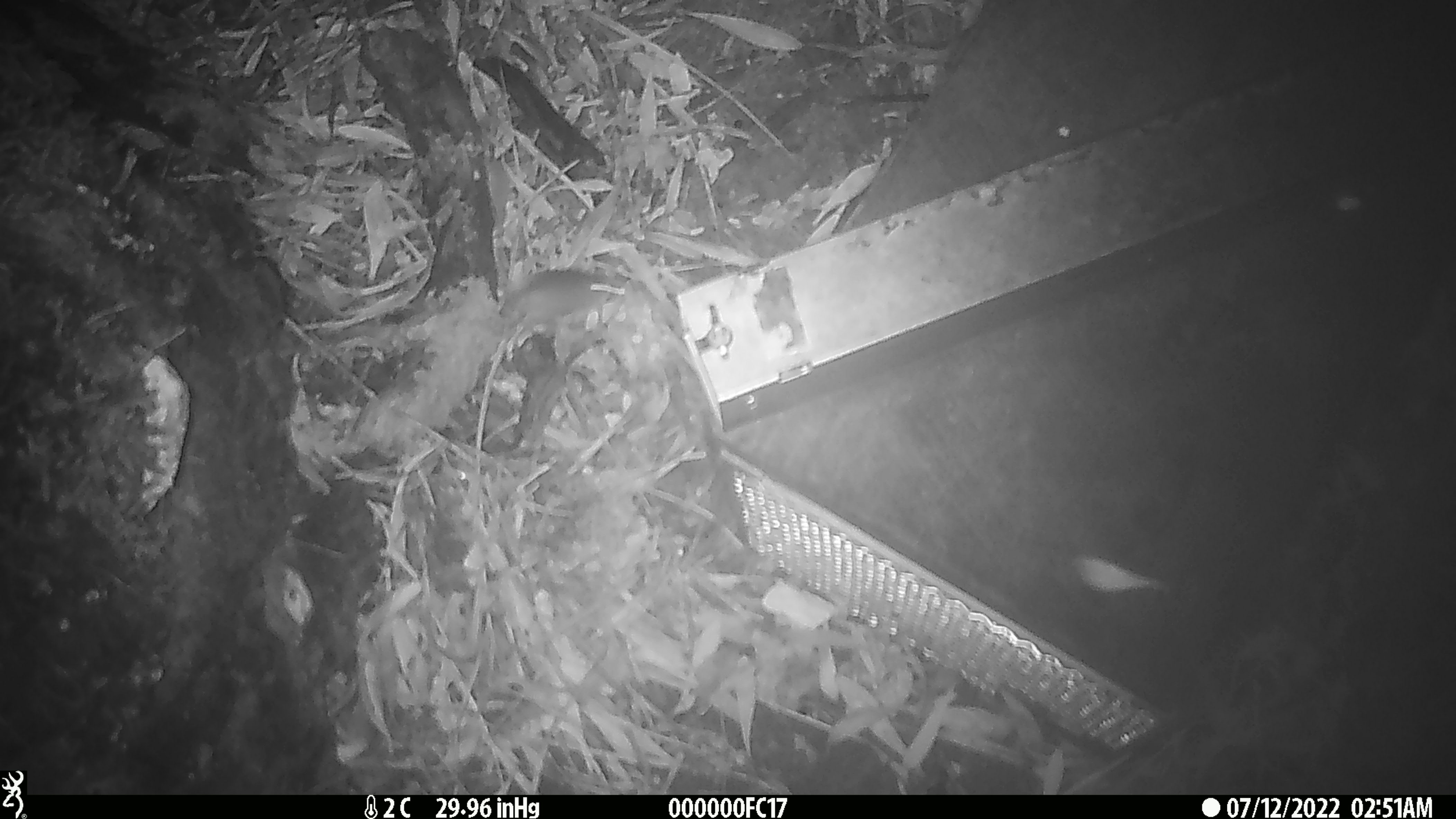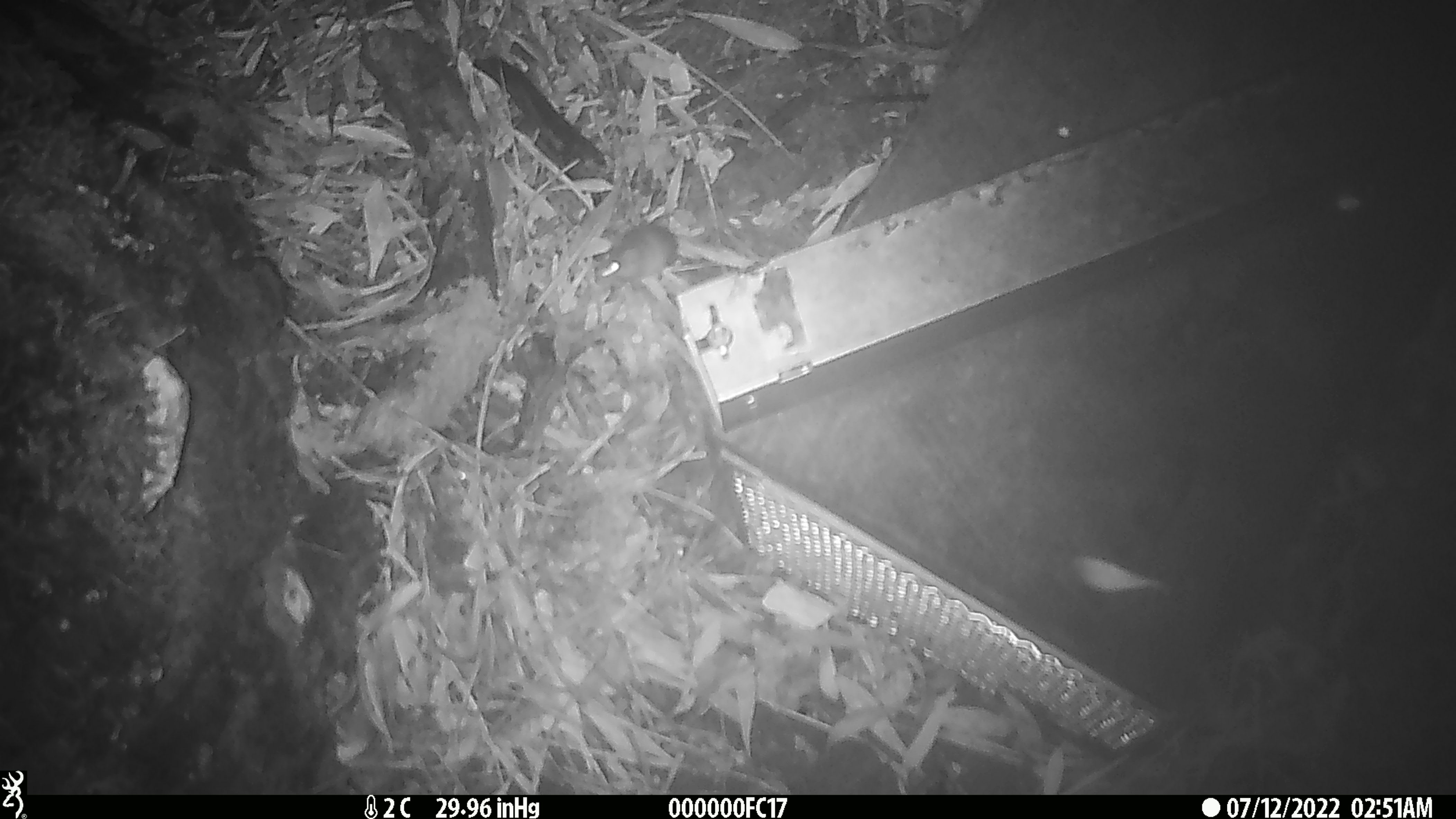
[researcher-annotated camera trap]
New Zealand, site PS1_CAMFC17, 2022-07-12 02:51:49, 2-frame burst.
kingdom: Animalia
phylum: Chordata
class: Mammalia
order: Rodentia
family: Muridae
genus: Mus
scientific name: Mus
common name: mouse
Mouse (Mus).